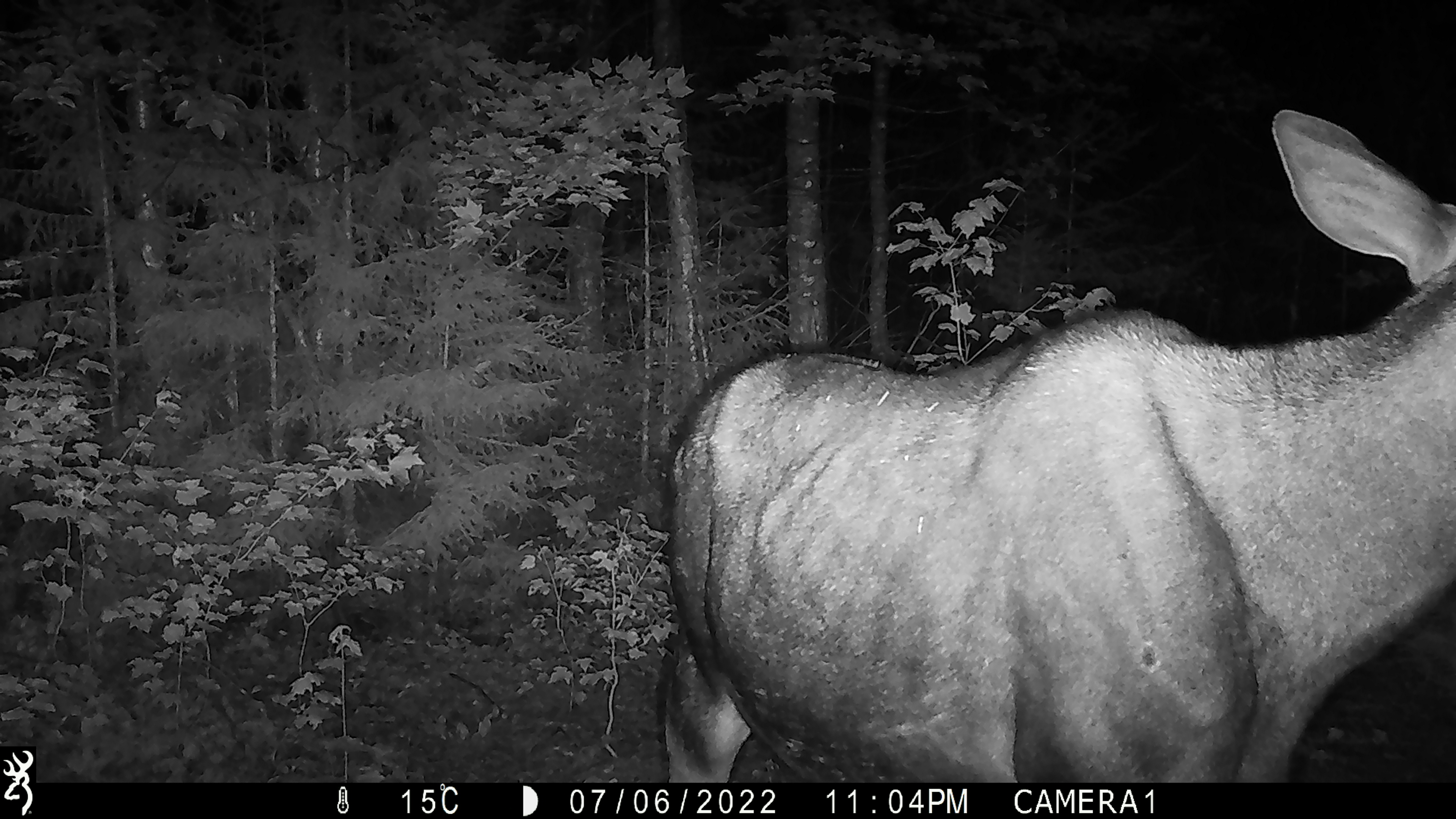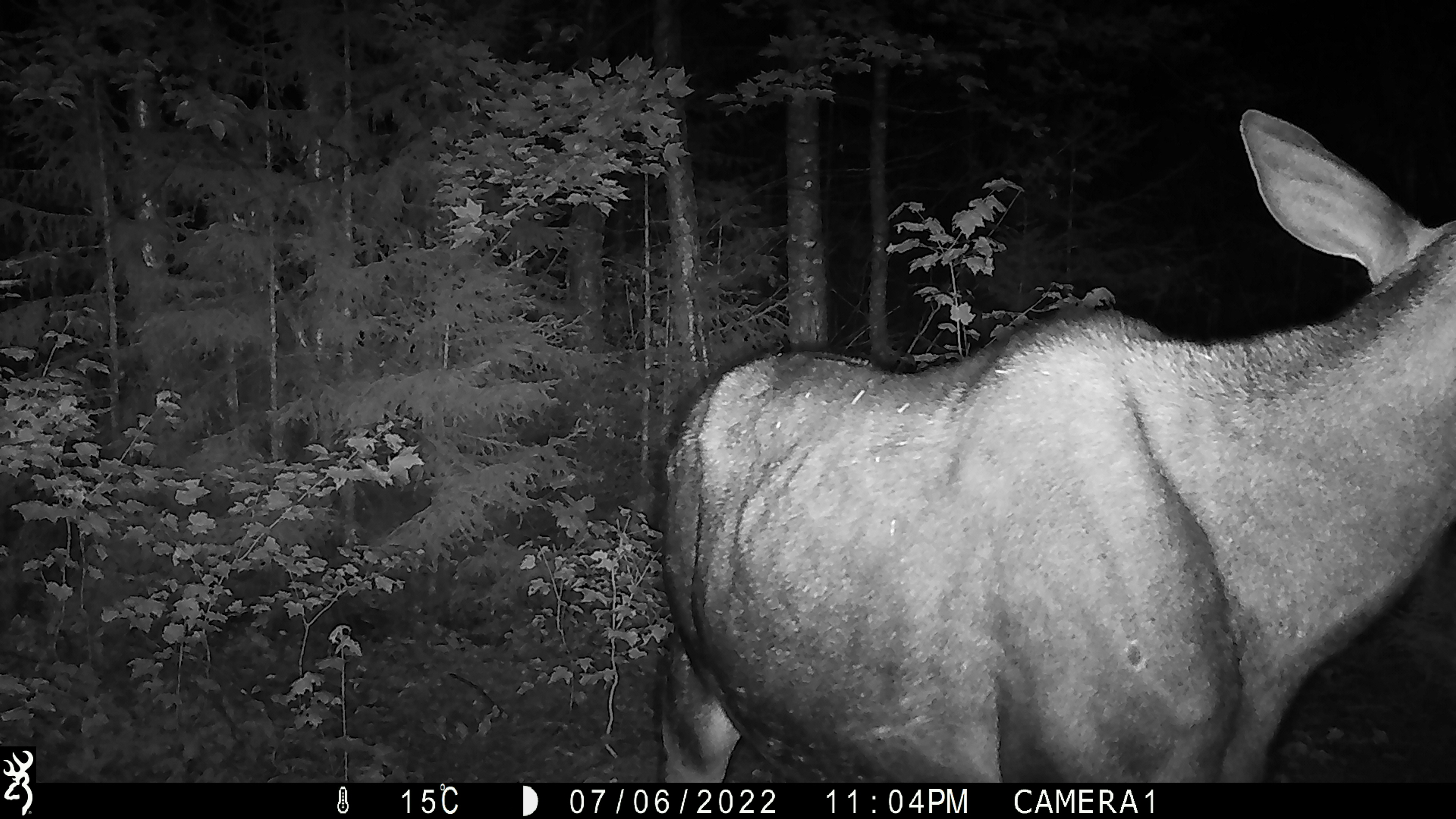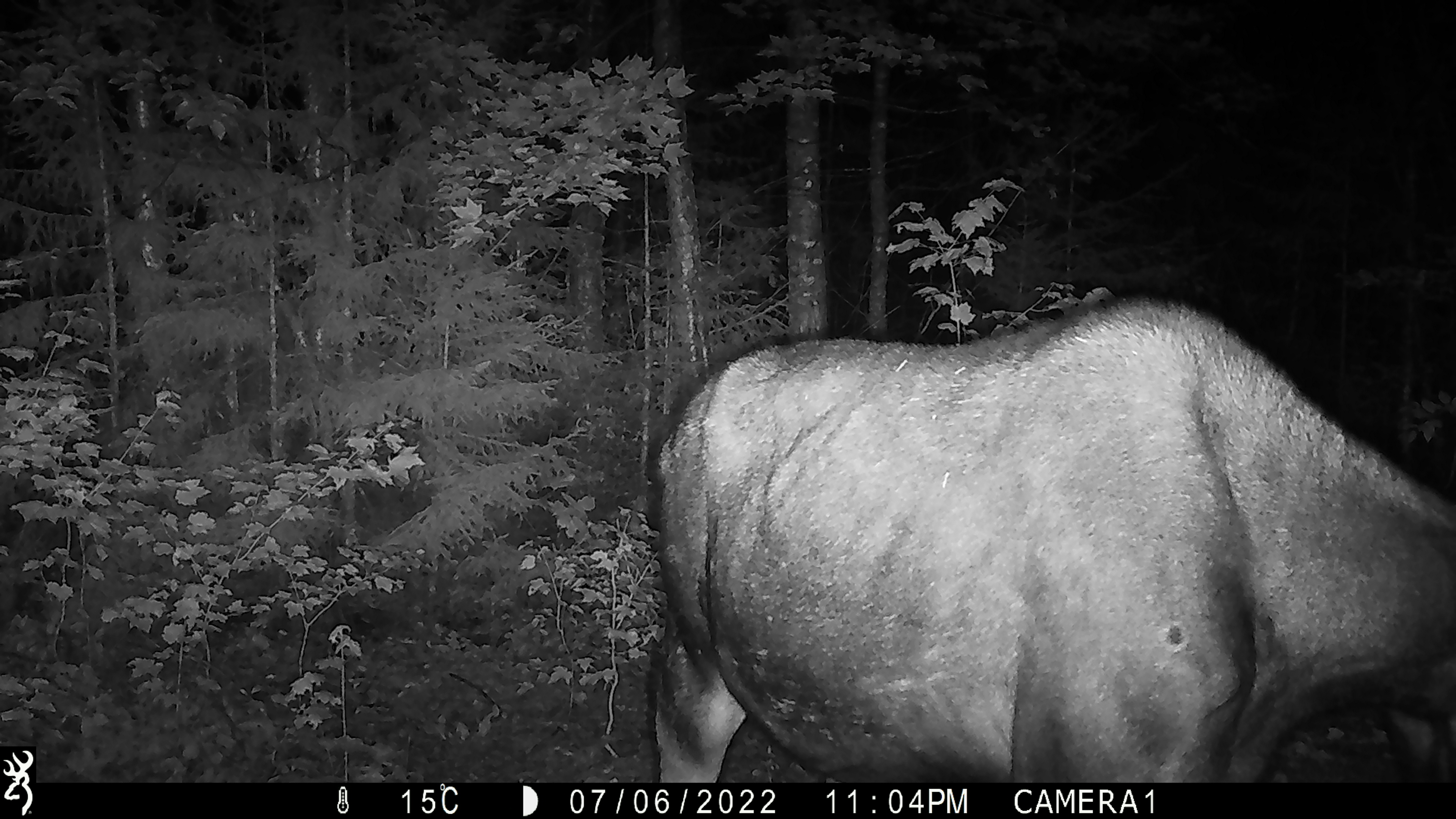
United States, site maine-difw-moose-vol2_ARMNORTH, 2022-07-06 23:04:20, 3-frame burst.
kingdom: Animalia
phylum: Chordata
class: Mammalia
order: Artiodactyla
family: Cervidae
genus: Alces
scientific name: Alces alces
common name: moose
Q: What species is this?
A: Moose (Alces alces).